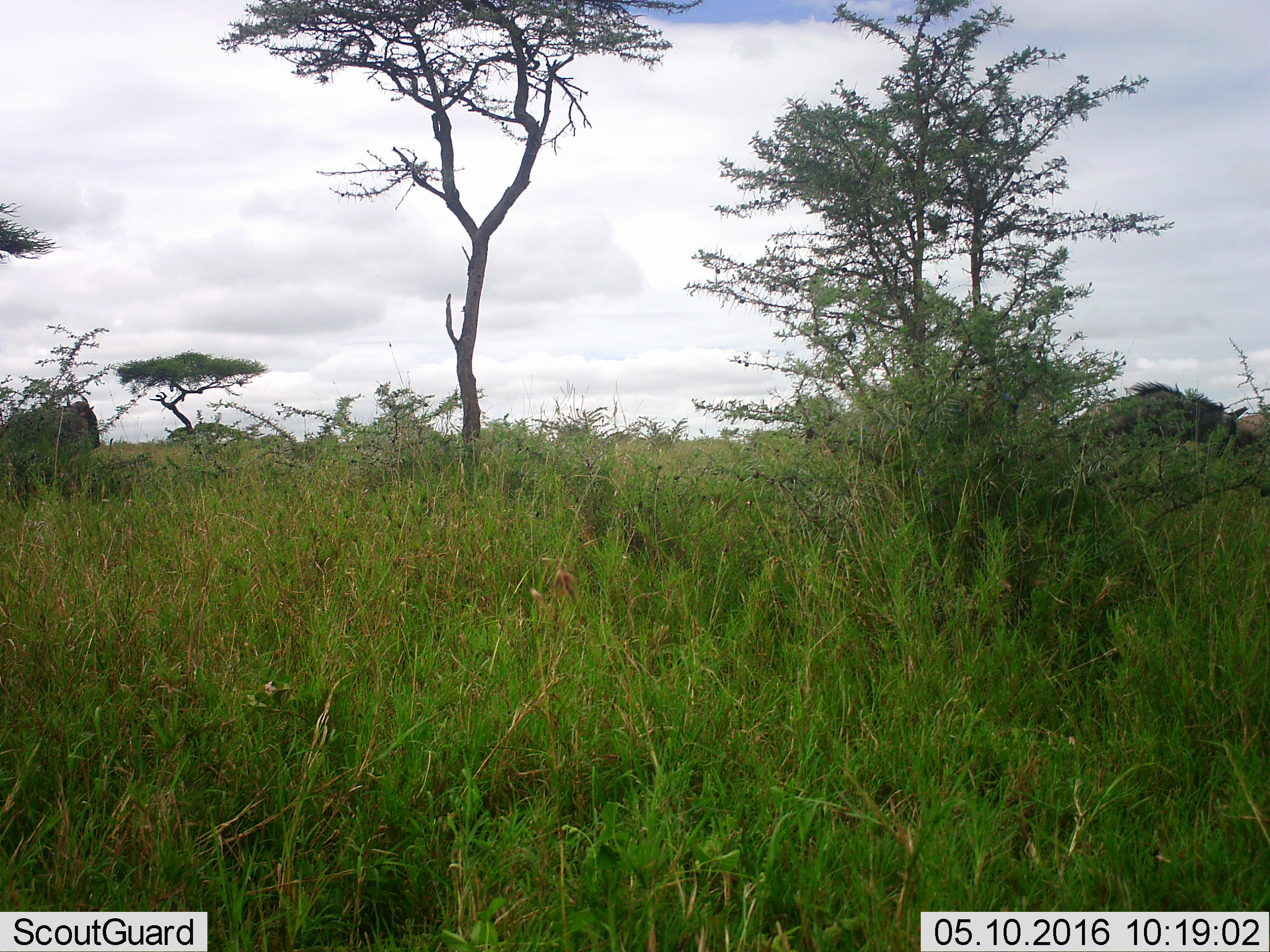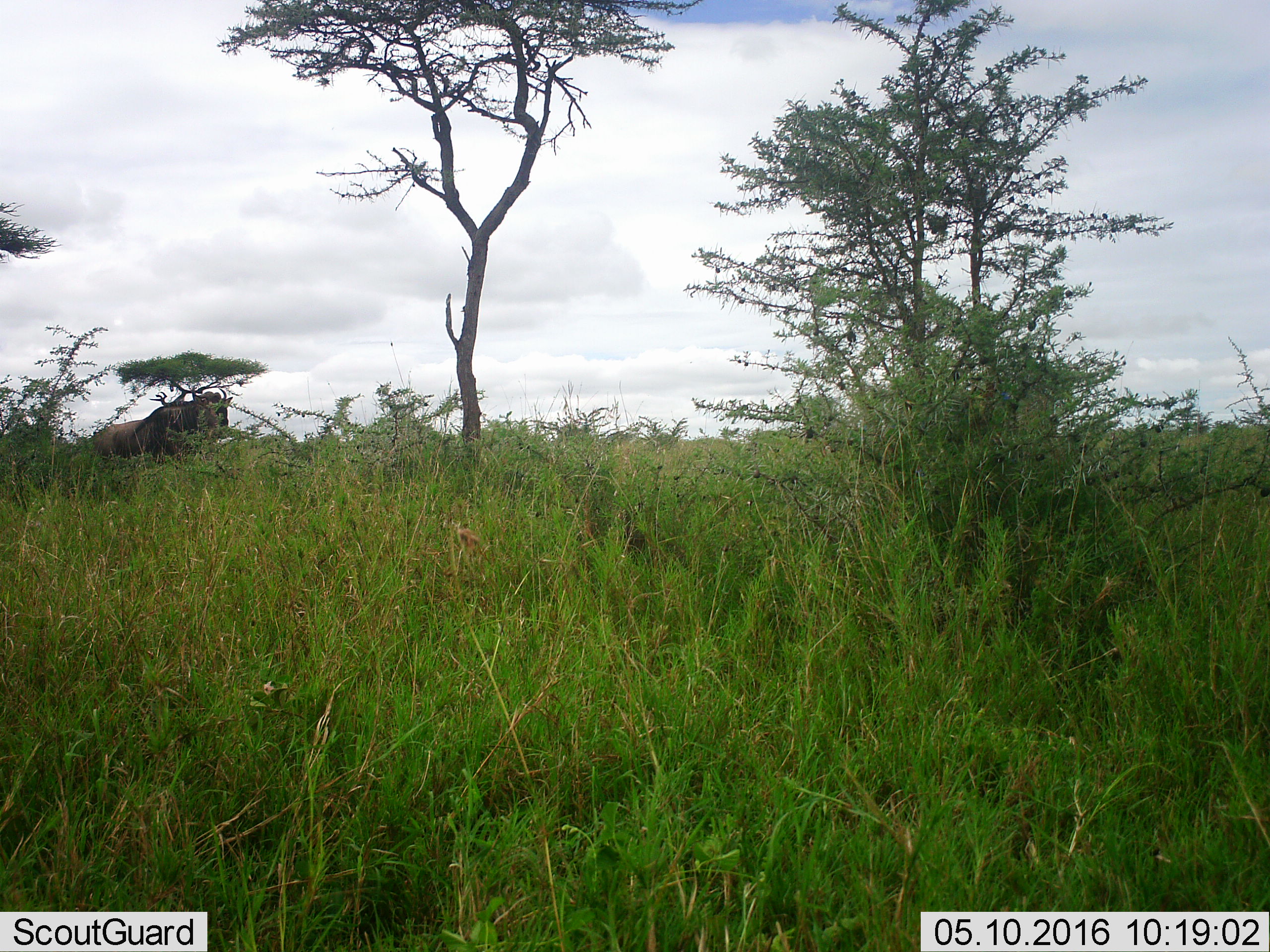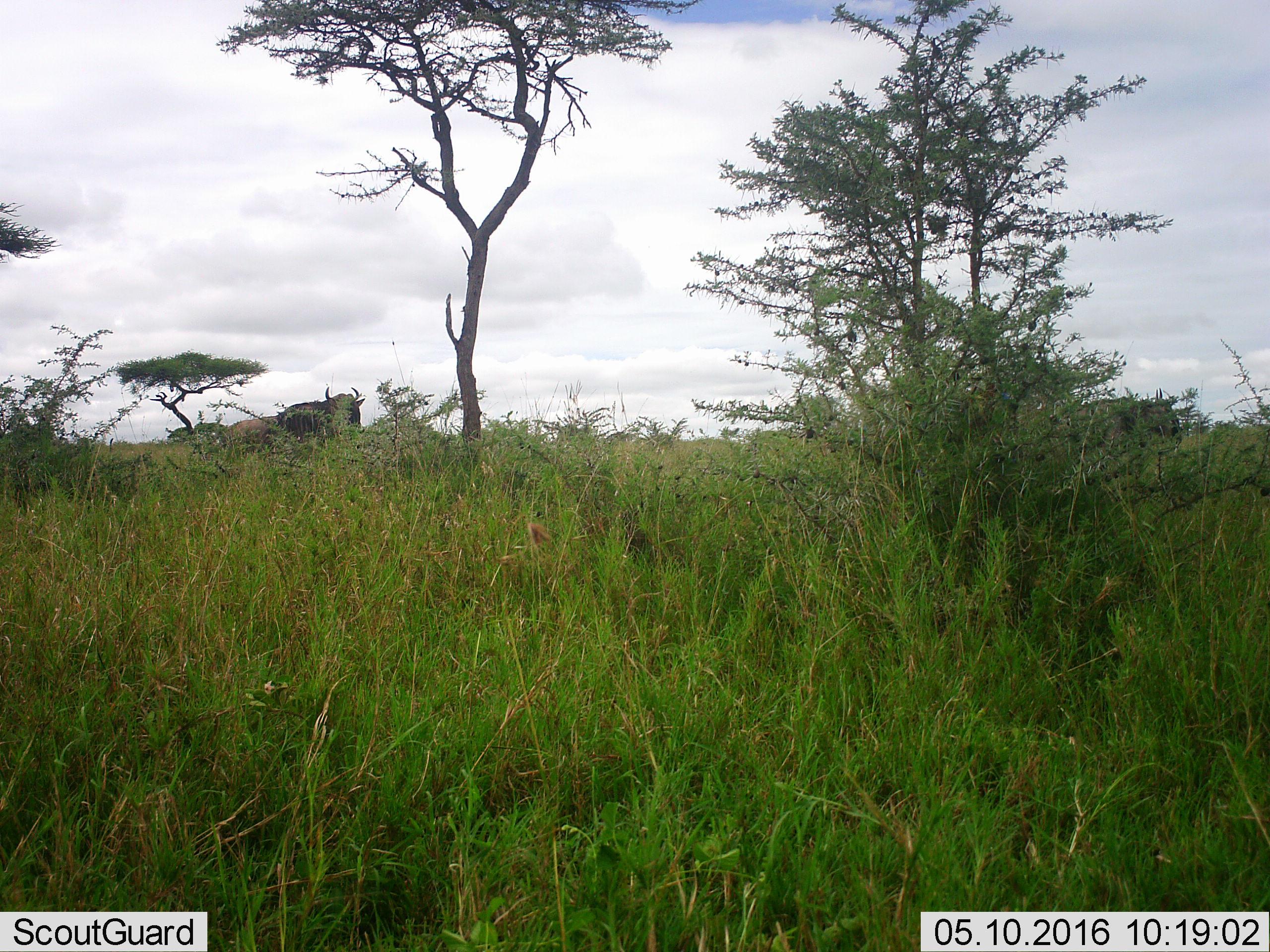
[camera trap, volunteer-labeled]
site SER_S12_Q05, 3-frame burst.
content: unidentified animal